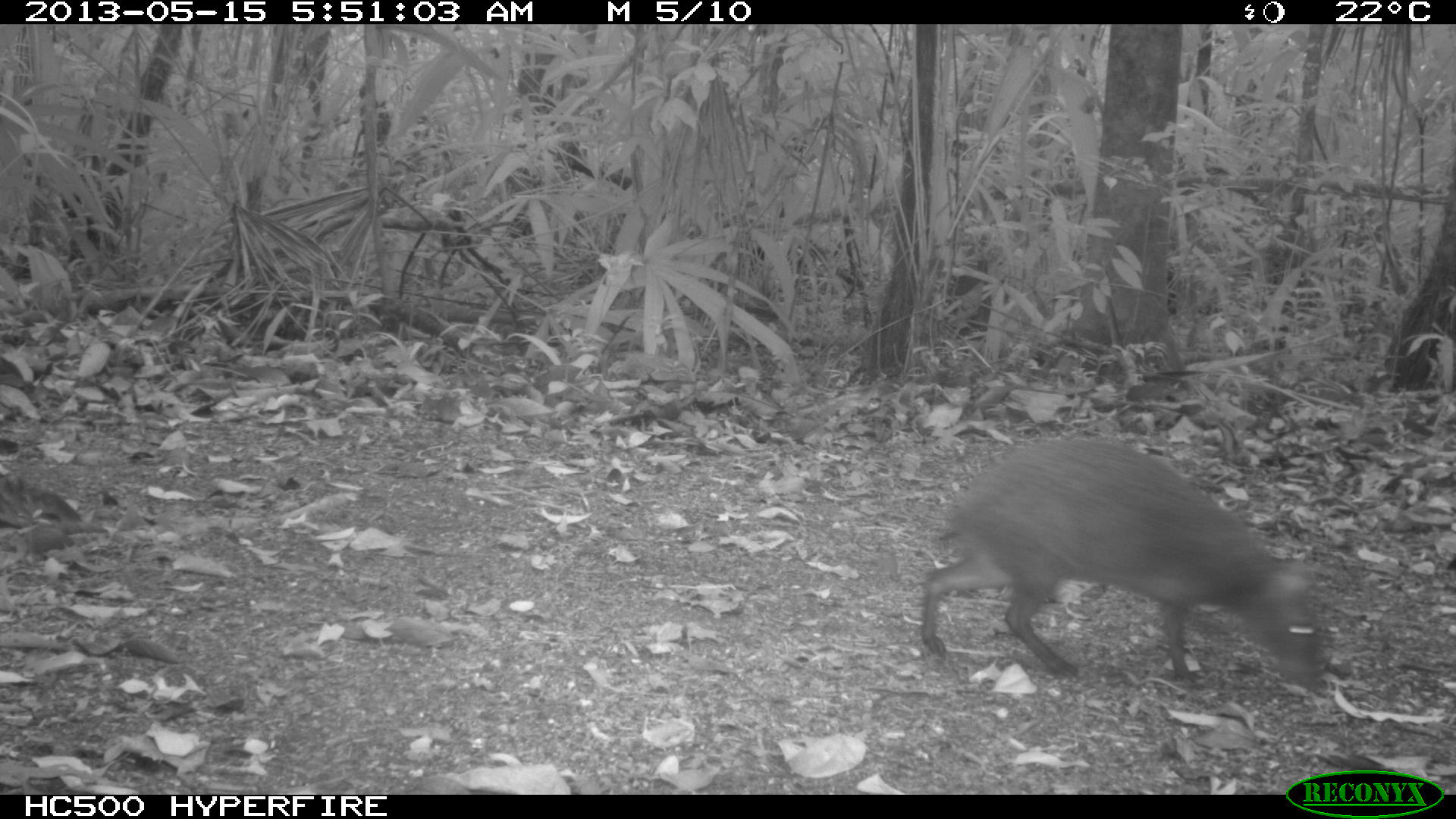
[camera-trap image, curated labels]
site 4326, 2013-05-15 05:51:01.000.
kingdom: Animalia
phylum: Chordata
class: Mammalia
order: Rodentia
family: Dasyproctidae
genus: Dasyprocta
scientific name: Dasyprocta punctata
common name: central american agouti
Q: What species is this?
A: Dasyprocta punctata (central american agouti).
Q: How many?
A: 1.